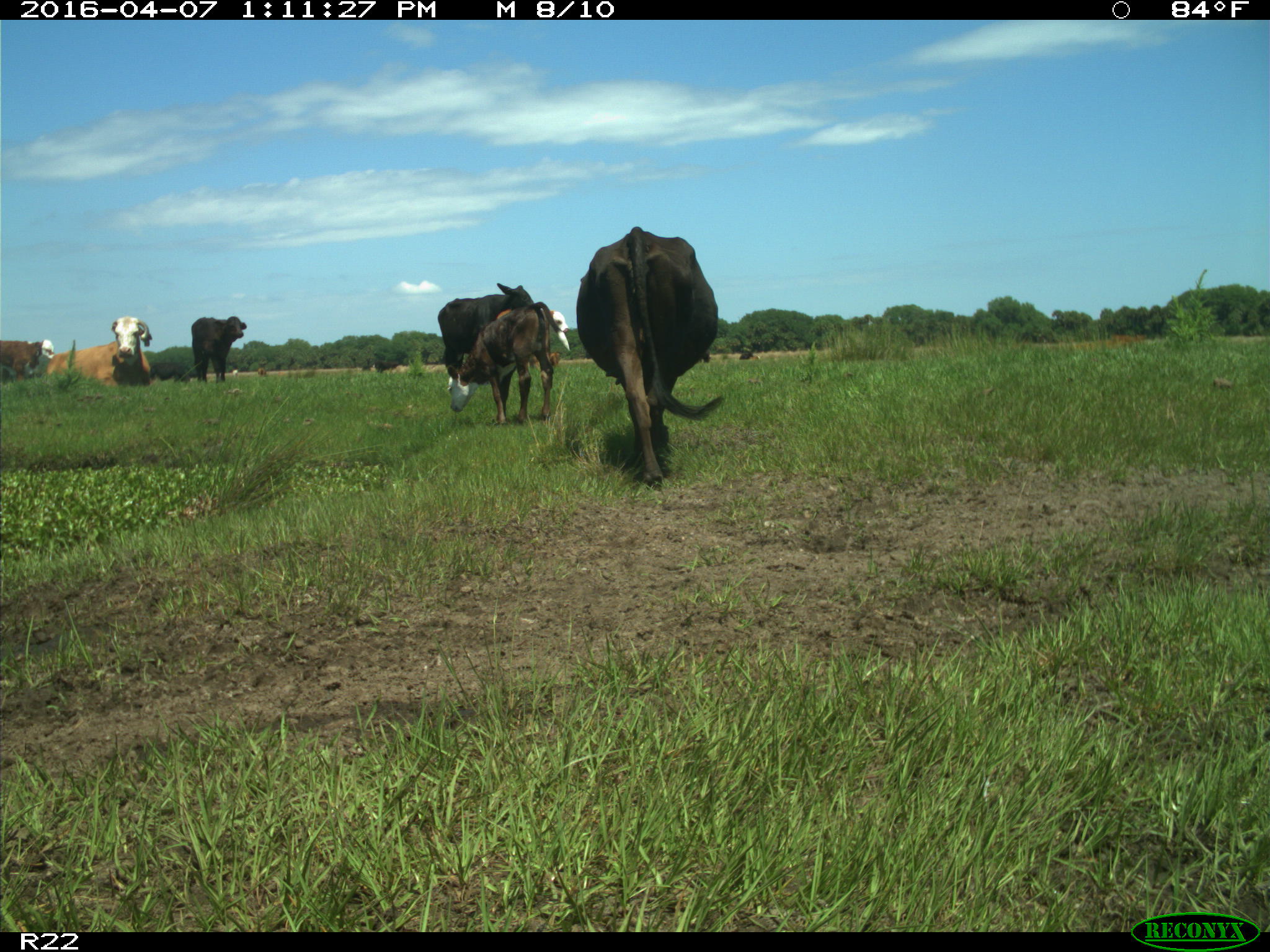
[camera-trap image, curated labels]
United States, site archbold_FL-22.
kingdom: Animalia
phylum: Chordata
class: Mammalia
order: Artiodactyla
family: Bovidae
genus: Bos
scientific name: Bos taurus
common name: domestic cow